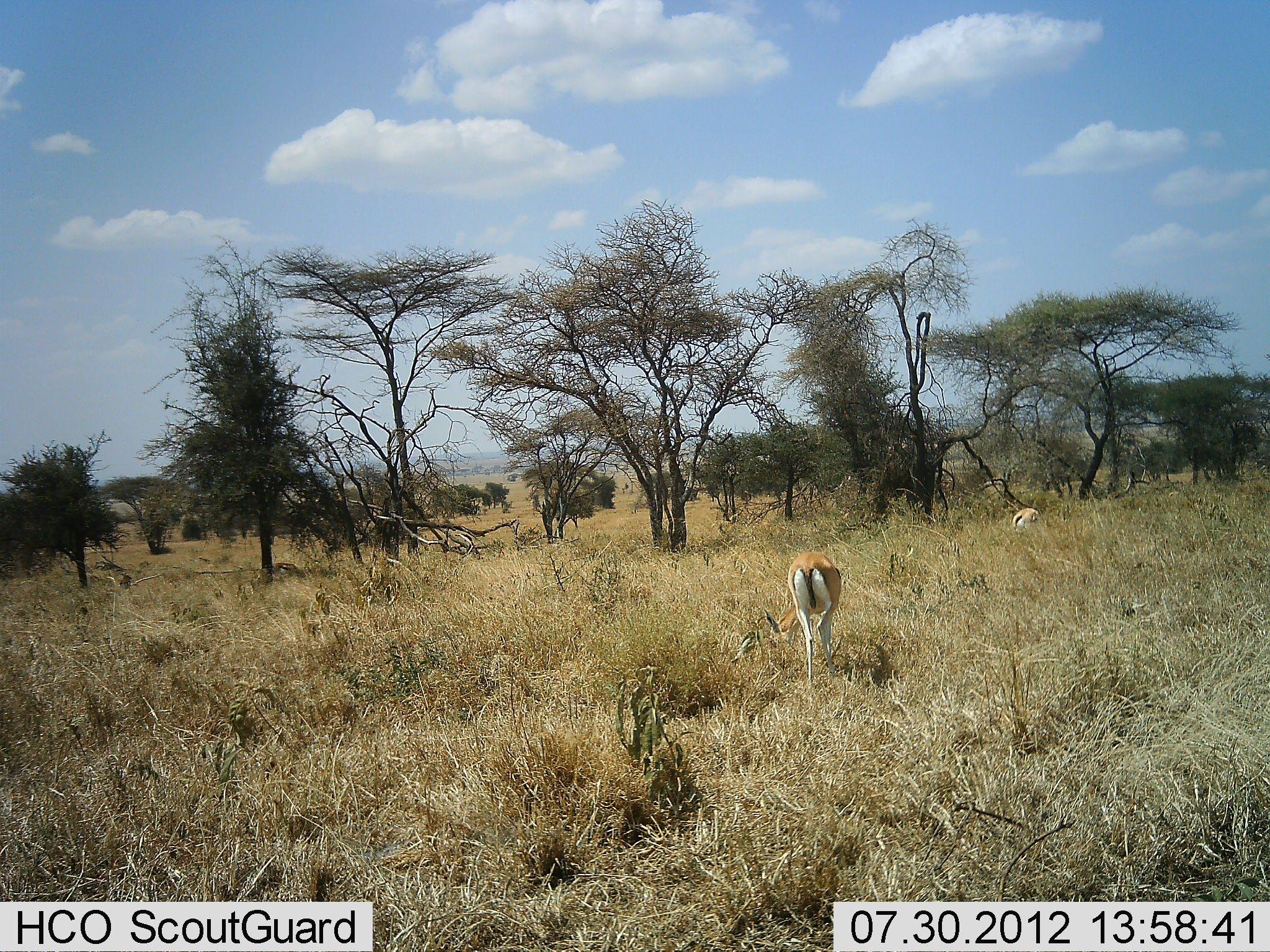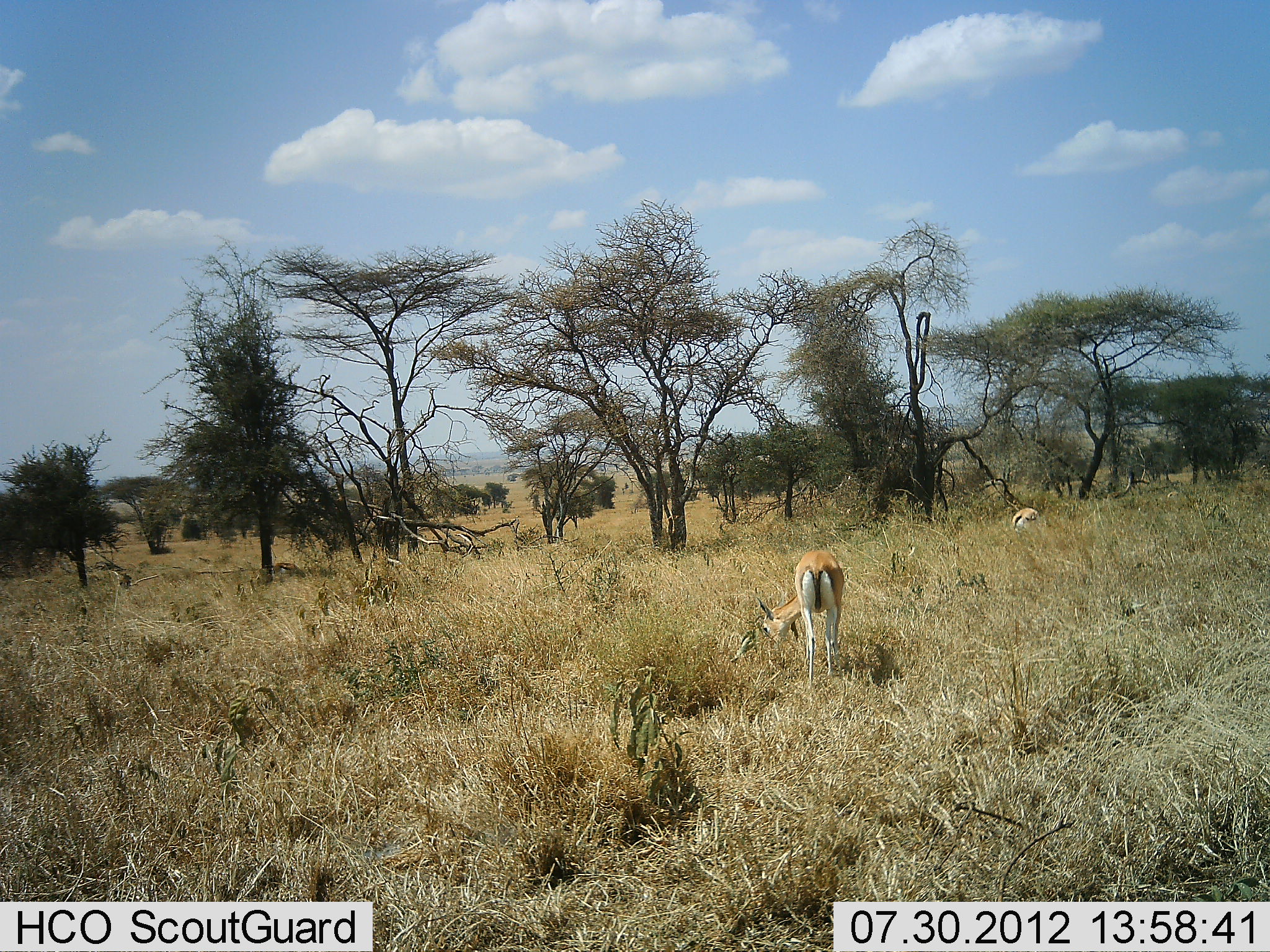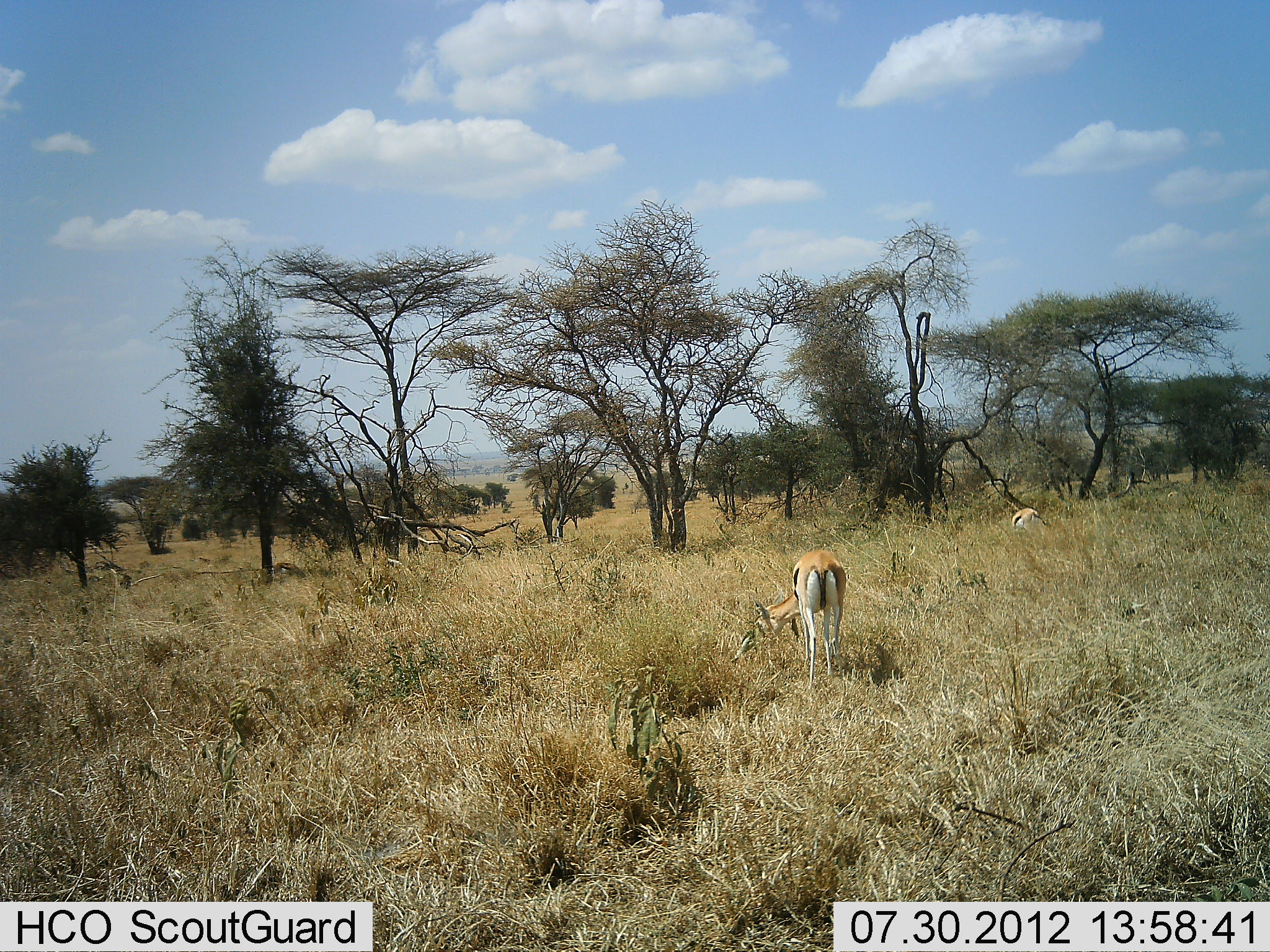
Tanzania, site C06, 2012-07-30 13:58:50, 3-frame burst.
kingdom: Animalia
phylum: Chordata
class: Mammalia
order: Artiodactyla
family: Bovidae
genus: Eudorcas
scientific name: Eudorcas thomsonii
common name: thomson's gazelle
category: gazellethomsons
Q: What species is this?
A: Gazellethomsons (thomson's gazelle) (Eudorcas thomsonii).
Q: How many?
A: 2.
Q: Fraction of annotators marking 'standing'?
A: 20%.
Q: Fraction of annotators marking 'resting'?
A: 10%.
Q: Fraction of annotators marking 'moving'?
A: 0%.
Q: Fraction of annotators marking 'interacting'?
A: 0%.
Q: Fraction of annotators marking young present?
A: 0%.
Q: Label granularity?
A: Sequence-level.